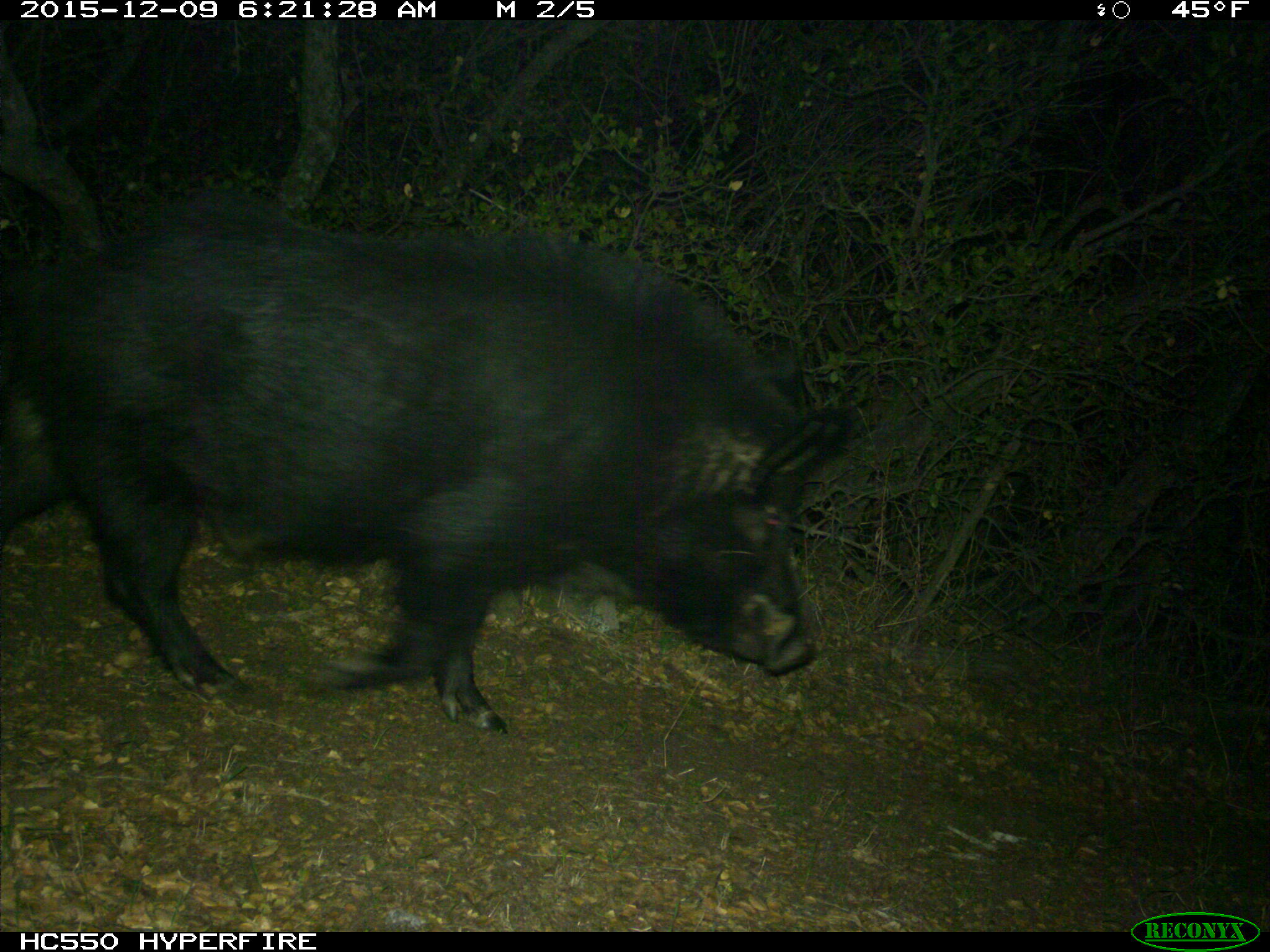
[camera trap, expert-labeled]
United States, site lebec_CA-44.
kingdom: Animalia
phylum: Chordata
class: Mammalia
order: Artiodactyla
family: Suidae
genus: Sus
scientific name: Sus scrofa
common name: wild boar